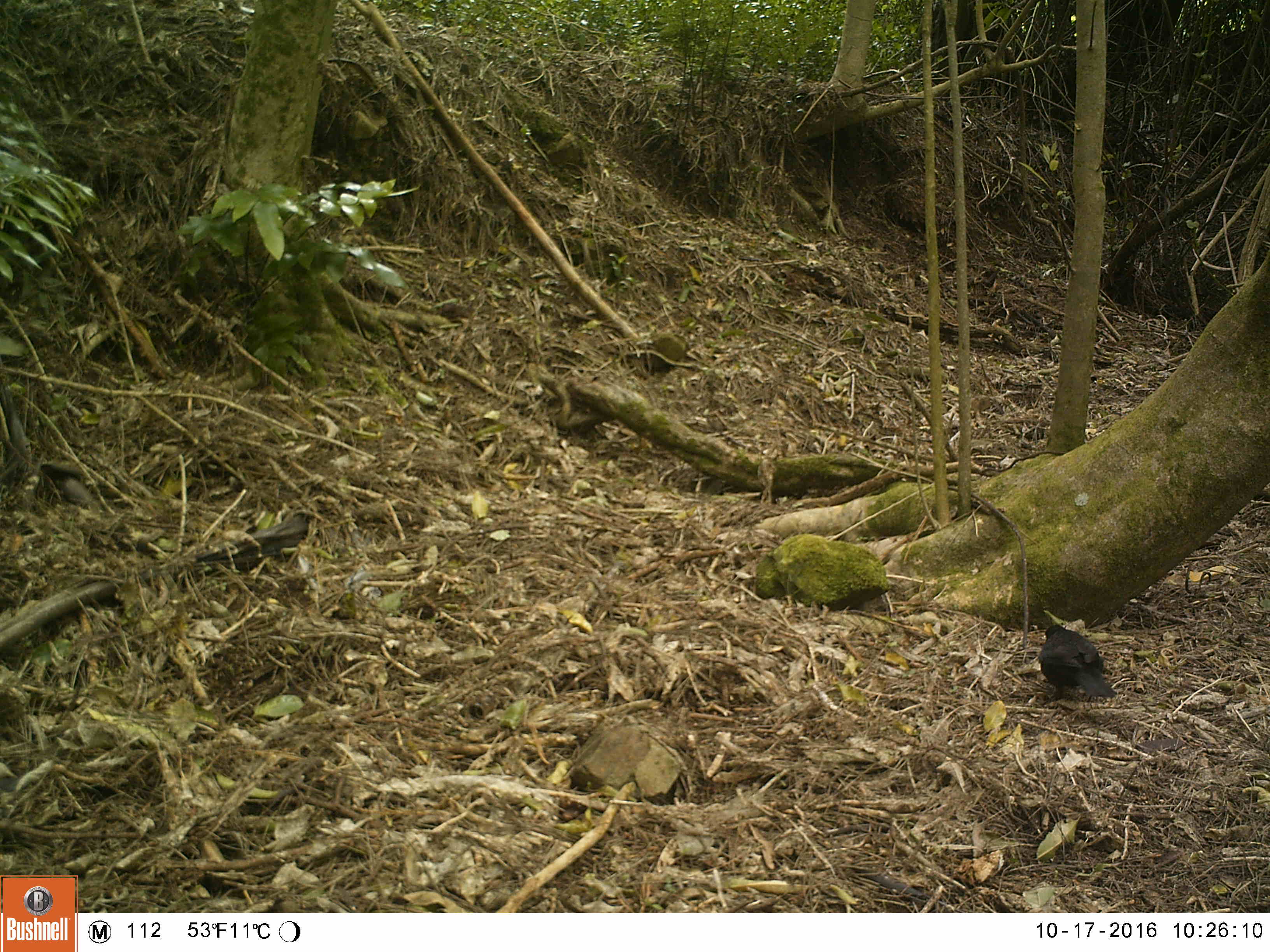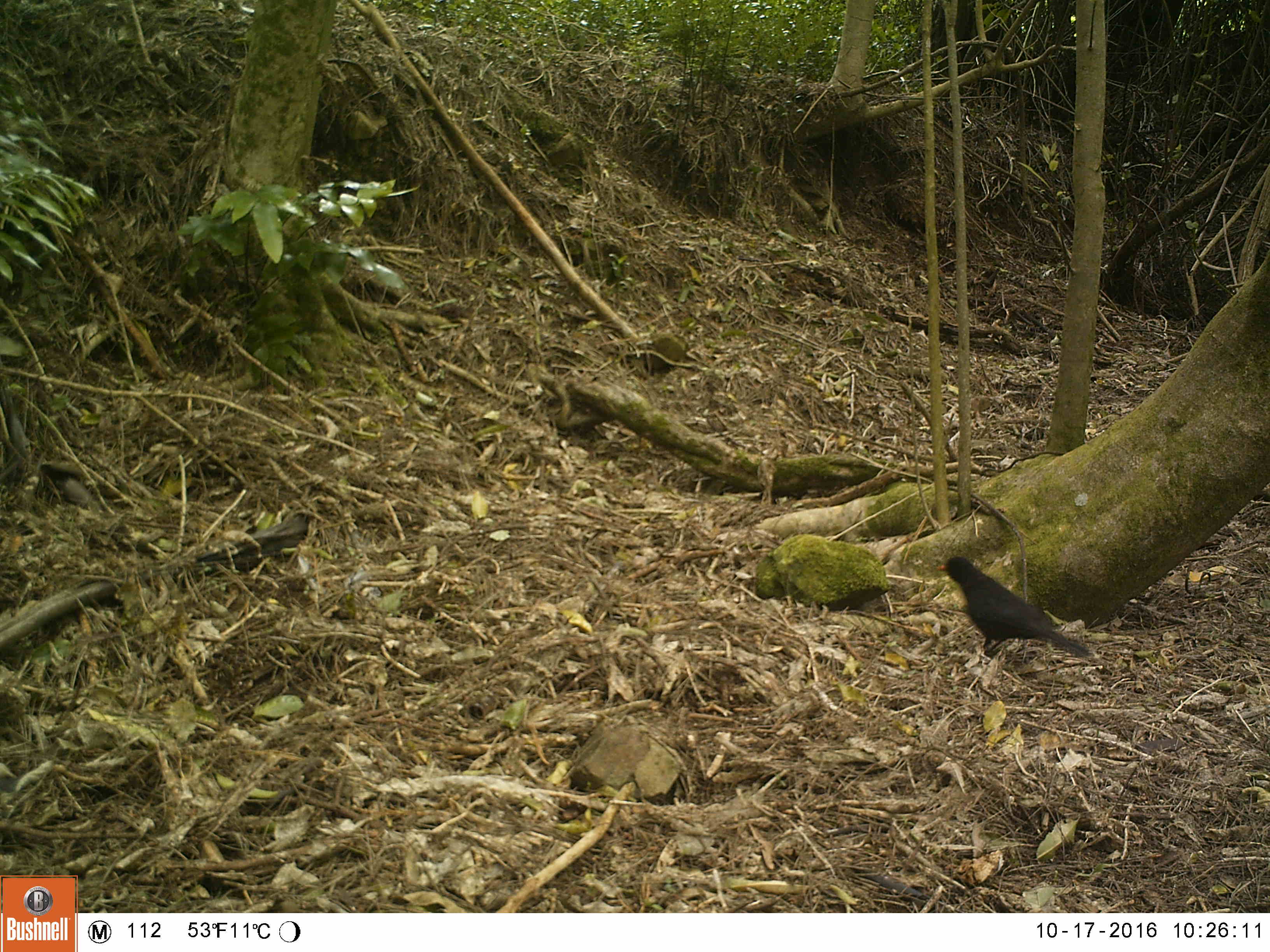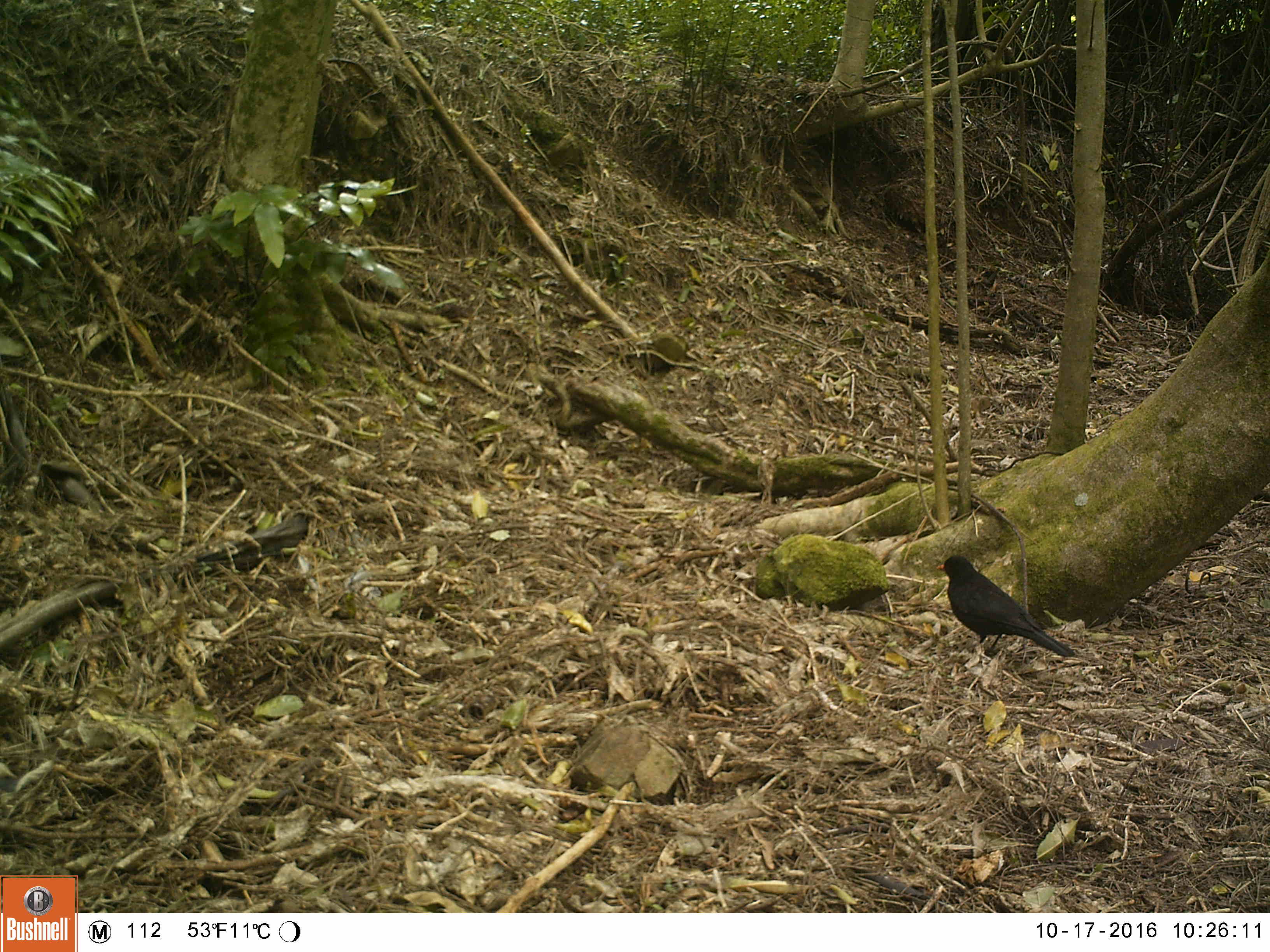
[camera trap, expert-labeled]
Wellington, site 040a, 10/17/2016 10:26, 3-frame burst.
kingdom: Animalia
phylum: Chordata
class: Aves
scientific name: Aves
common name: bird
Bird (Aves).